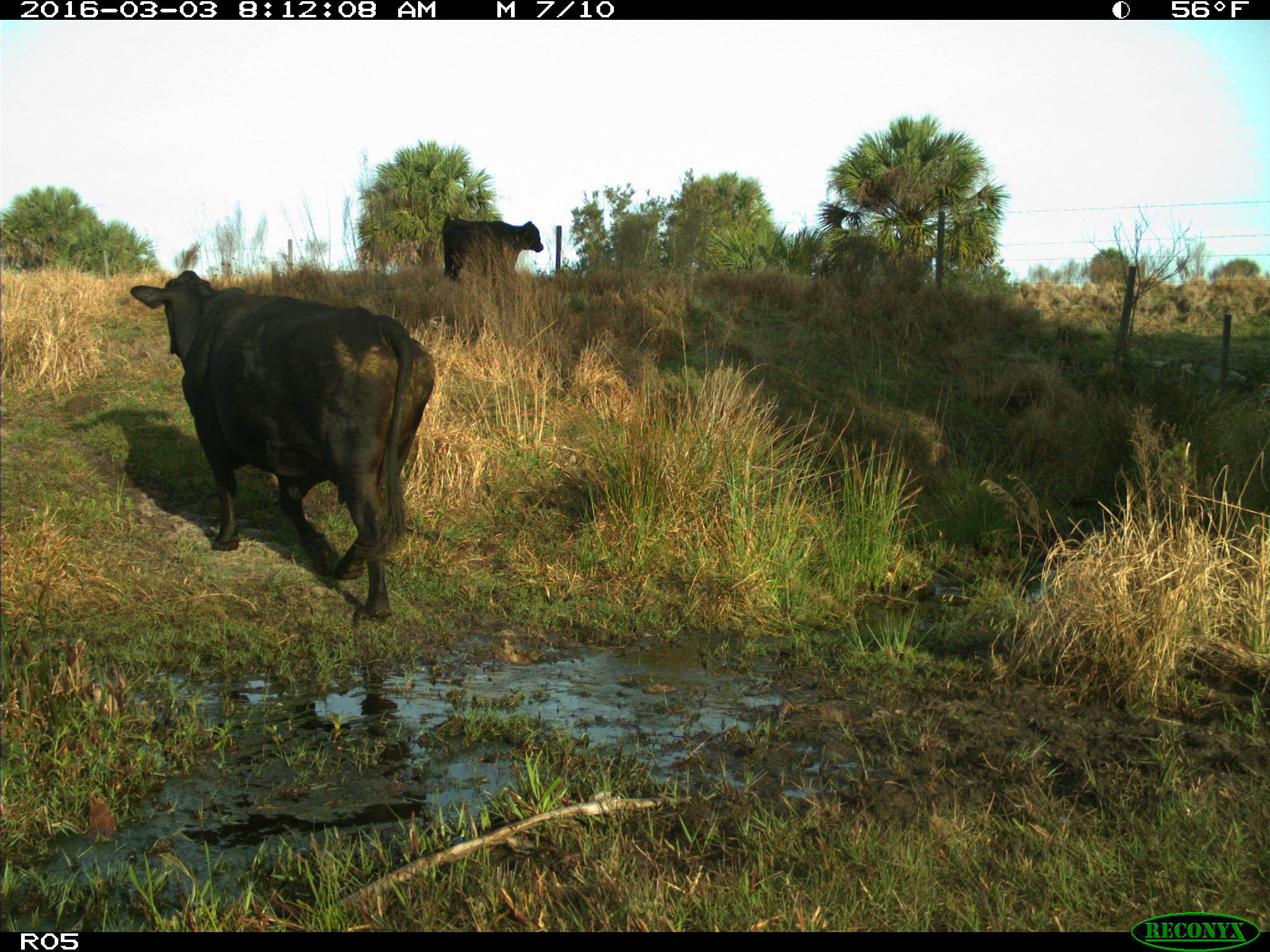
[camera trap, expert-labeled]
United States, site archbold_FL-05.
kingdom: Animalia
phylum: Chordata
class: Mammalia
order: Artiodactyla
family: Bovidae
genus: Bos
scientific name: Bos taurus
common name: domestic cow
Bos taurus (domestic cow).